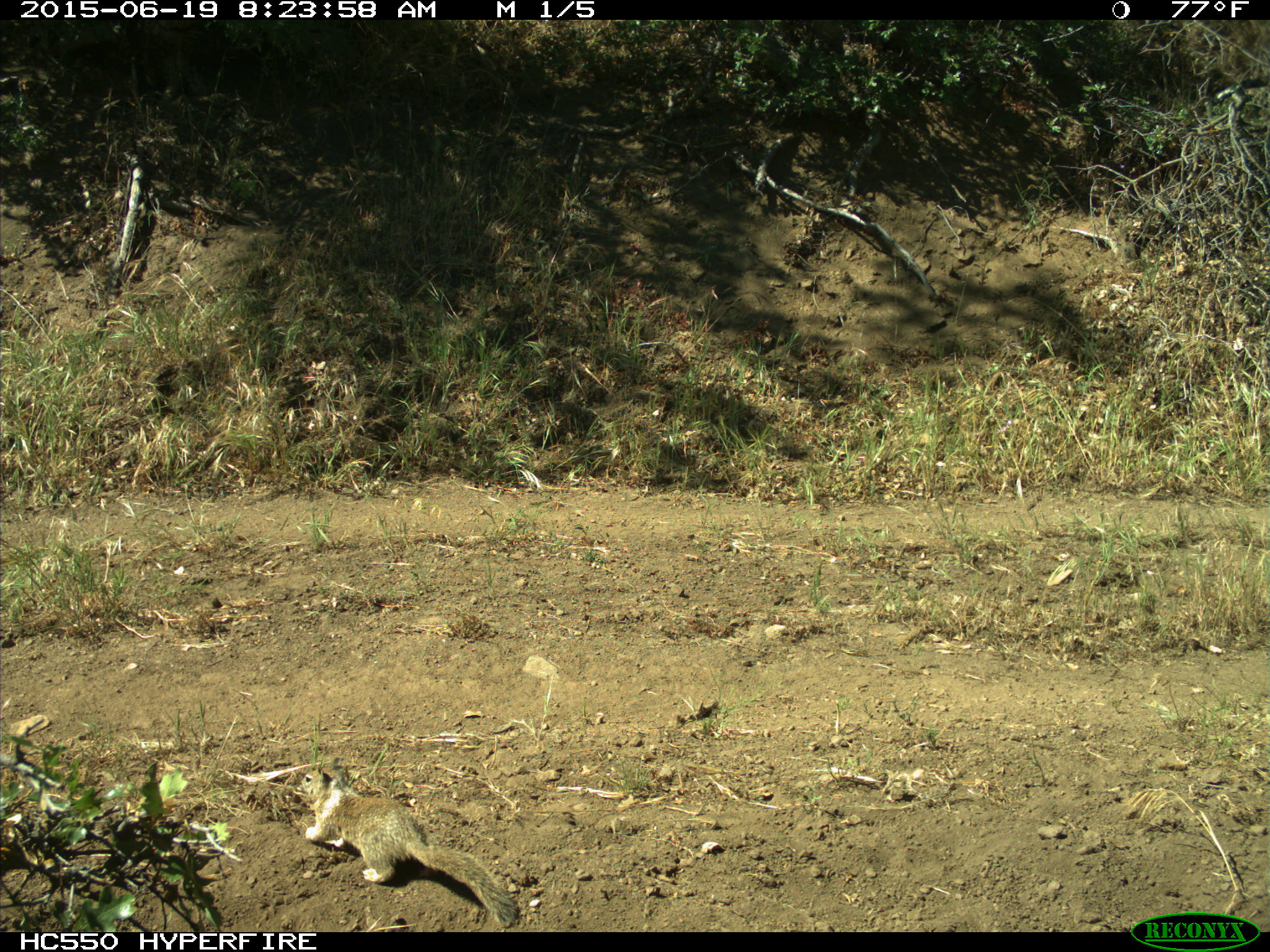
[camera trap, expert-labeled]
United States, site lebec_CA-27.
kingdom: Animalia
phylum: Chordata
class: Mammalia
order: Rodentia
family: Sciuridae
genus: Otospermophilus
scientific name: Otospermophilus beecheyi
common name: california ground squirrel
Otospermophilus beecheyi (california ground squirrel).